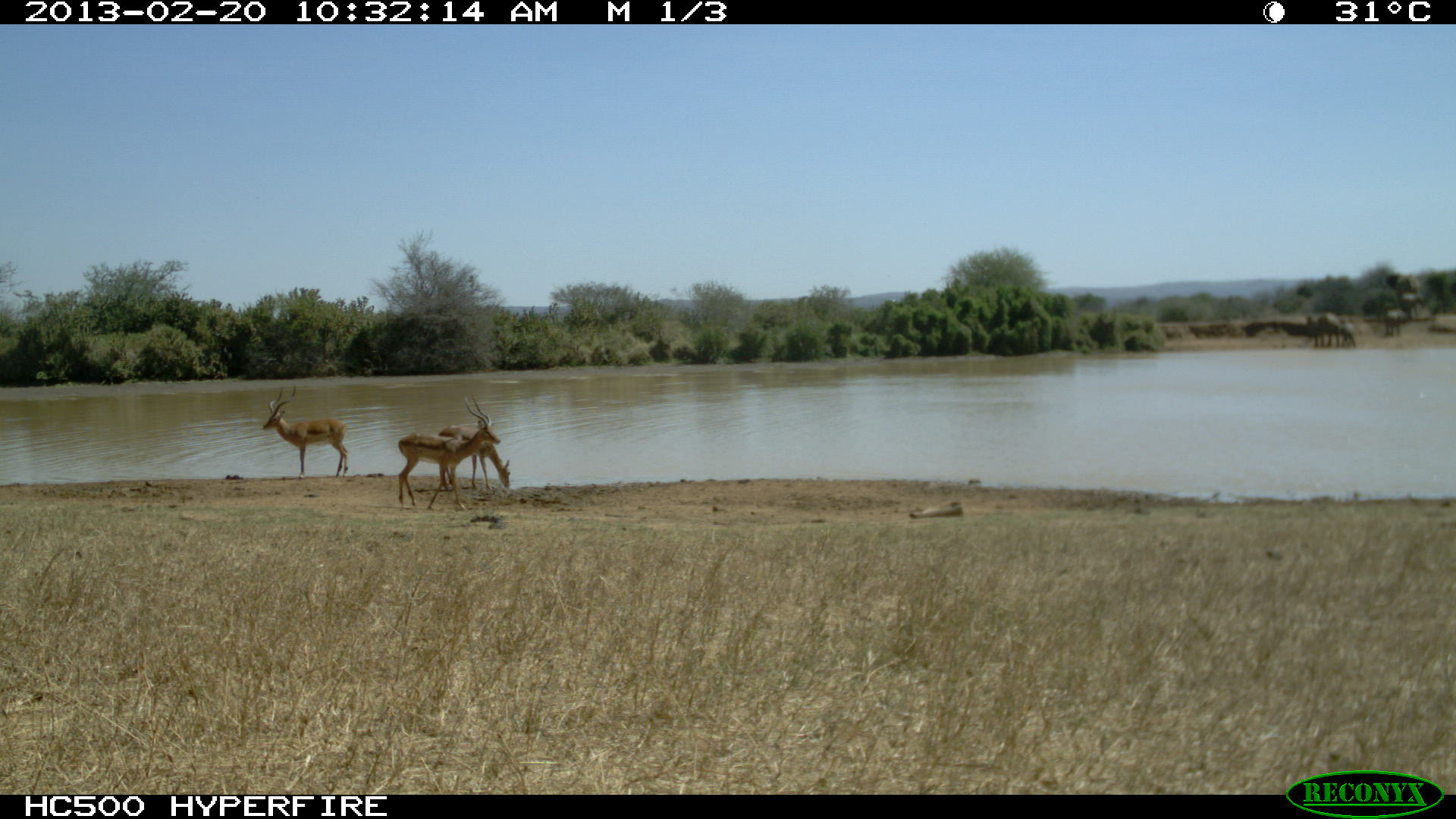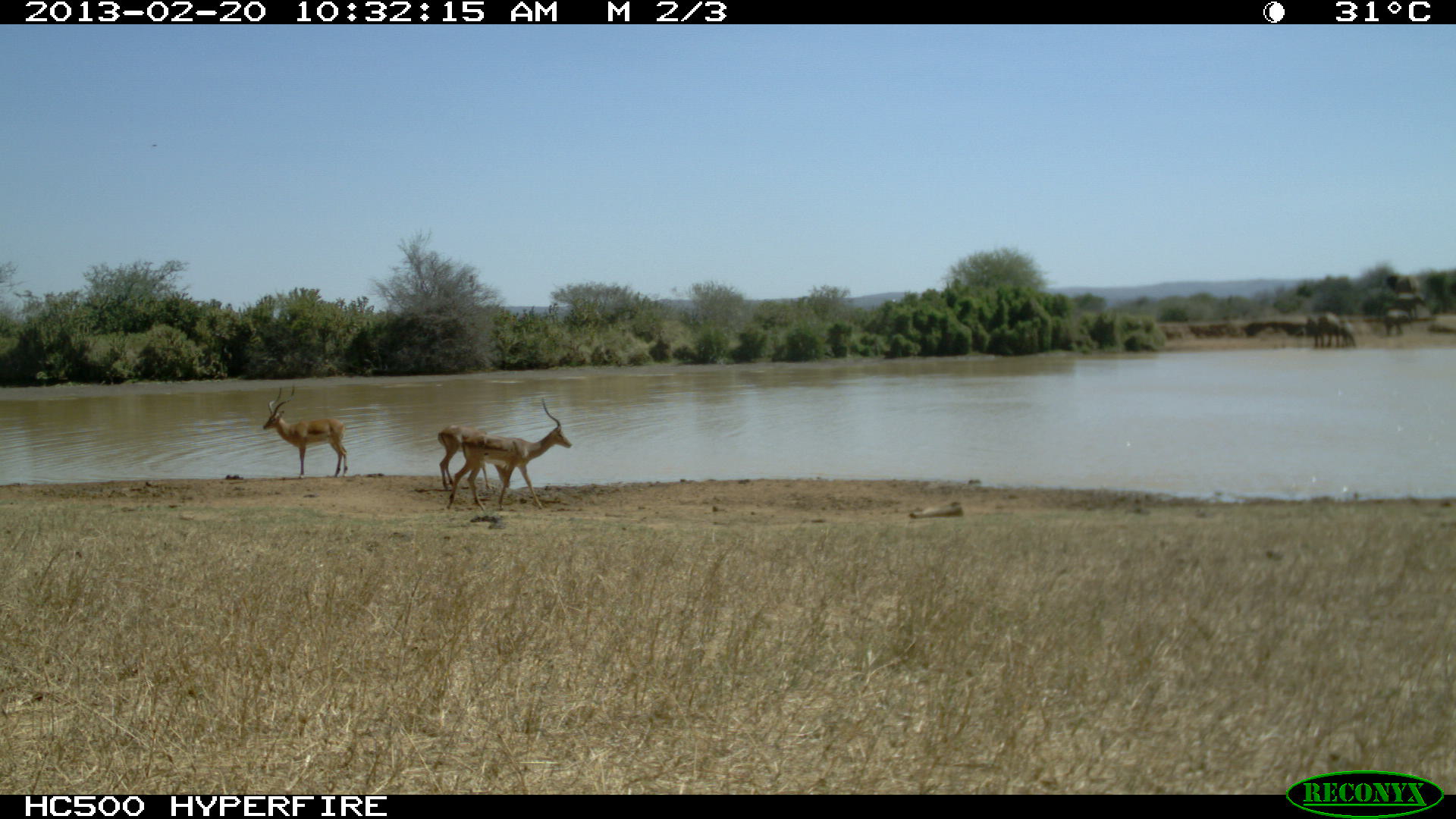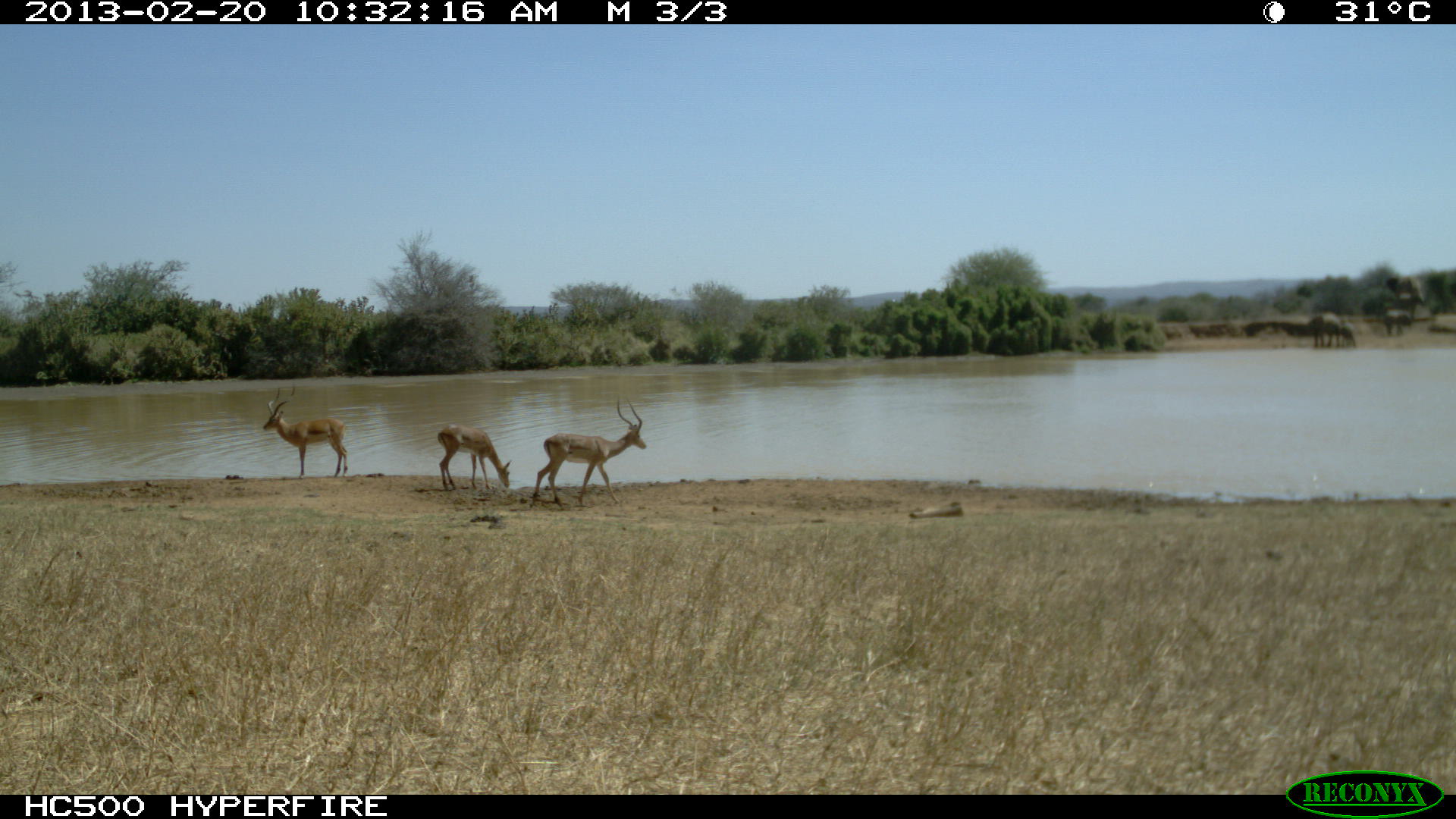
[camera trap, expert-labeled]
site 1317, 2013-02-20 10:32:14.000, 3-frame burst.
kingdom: Animalia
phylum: Chordata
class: Mammalia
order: Artiodactyla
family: Bovidae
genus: Aepyceros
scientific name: Aepyceros melampus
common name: impala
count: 3